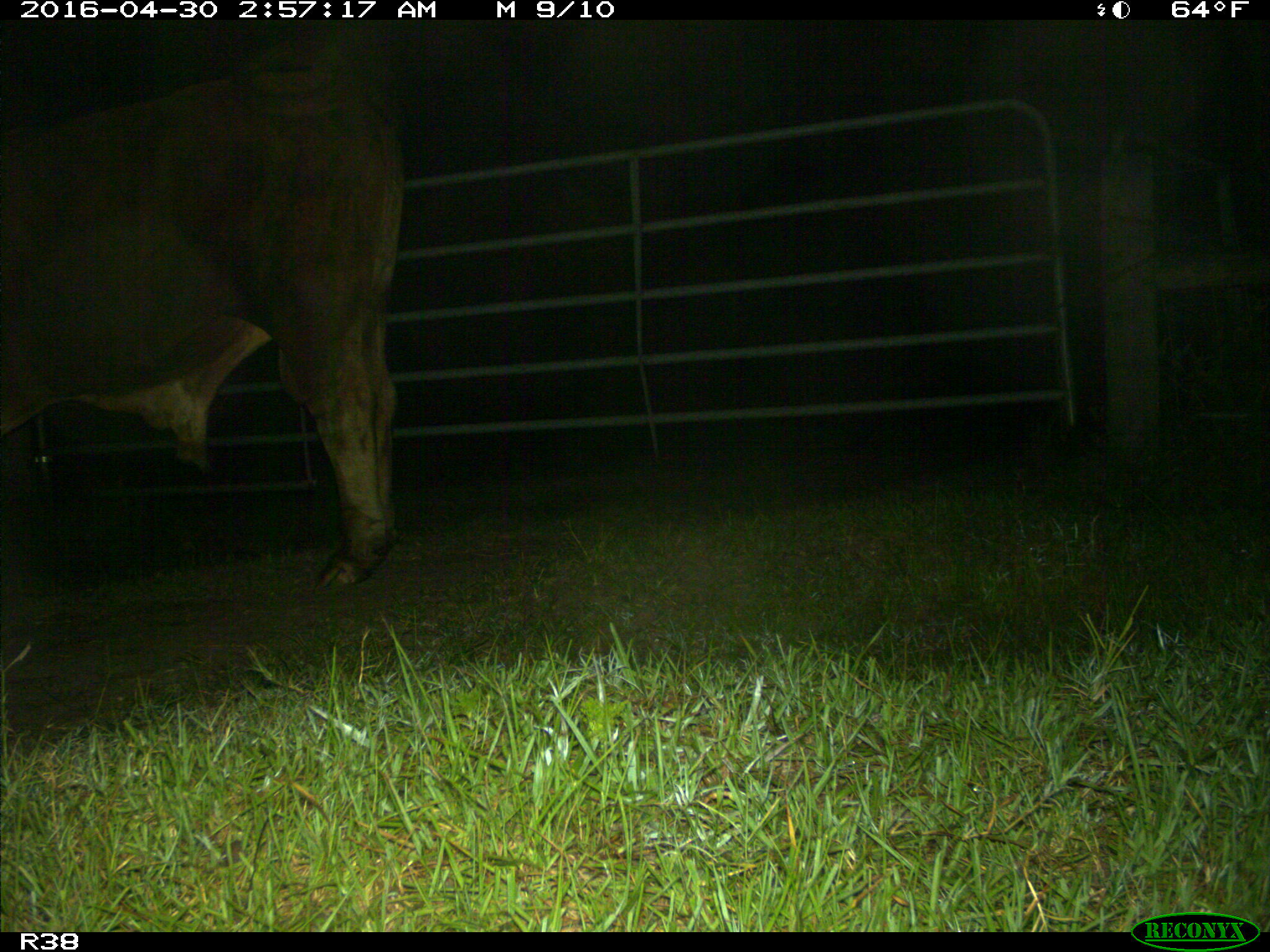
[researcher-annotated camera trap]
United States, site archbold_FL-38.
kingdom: Animalia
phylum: Chordata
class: Mammalia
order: Artiodactyla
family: Bovidae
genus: Bos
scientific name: Bos taurus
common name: domestic cow